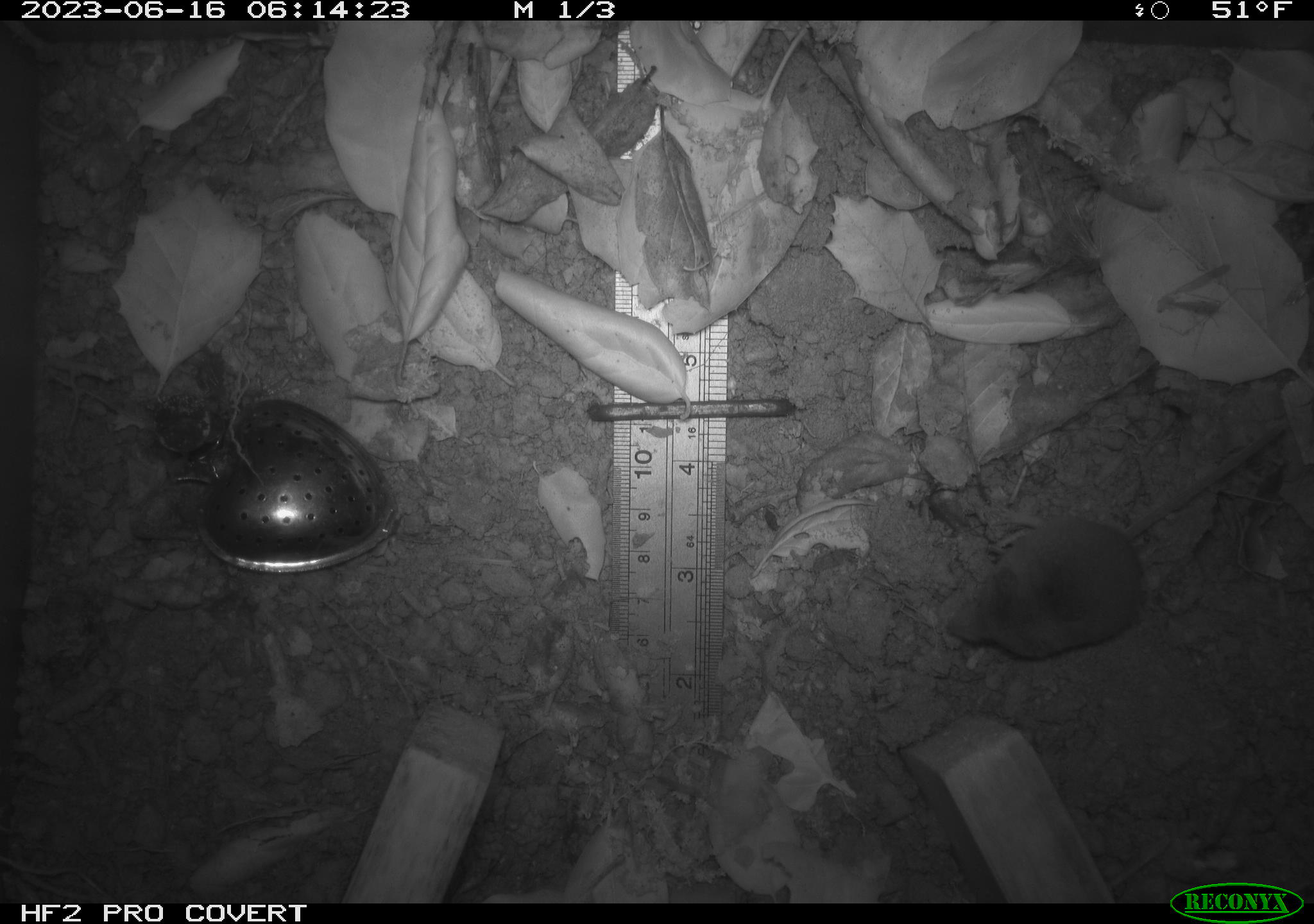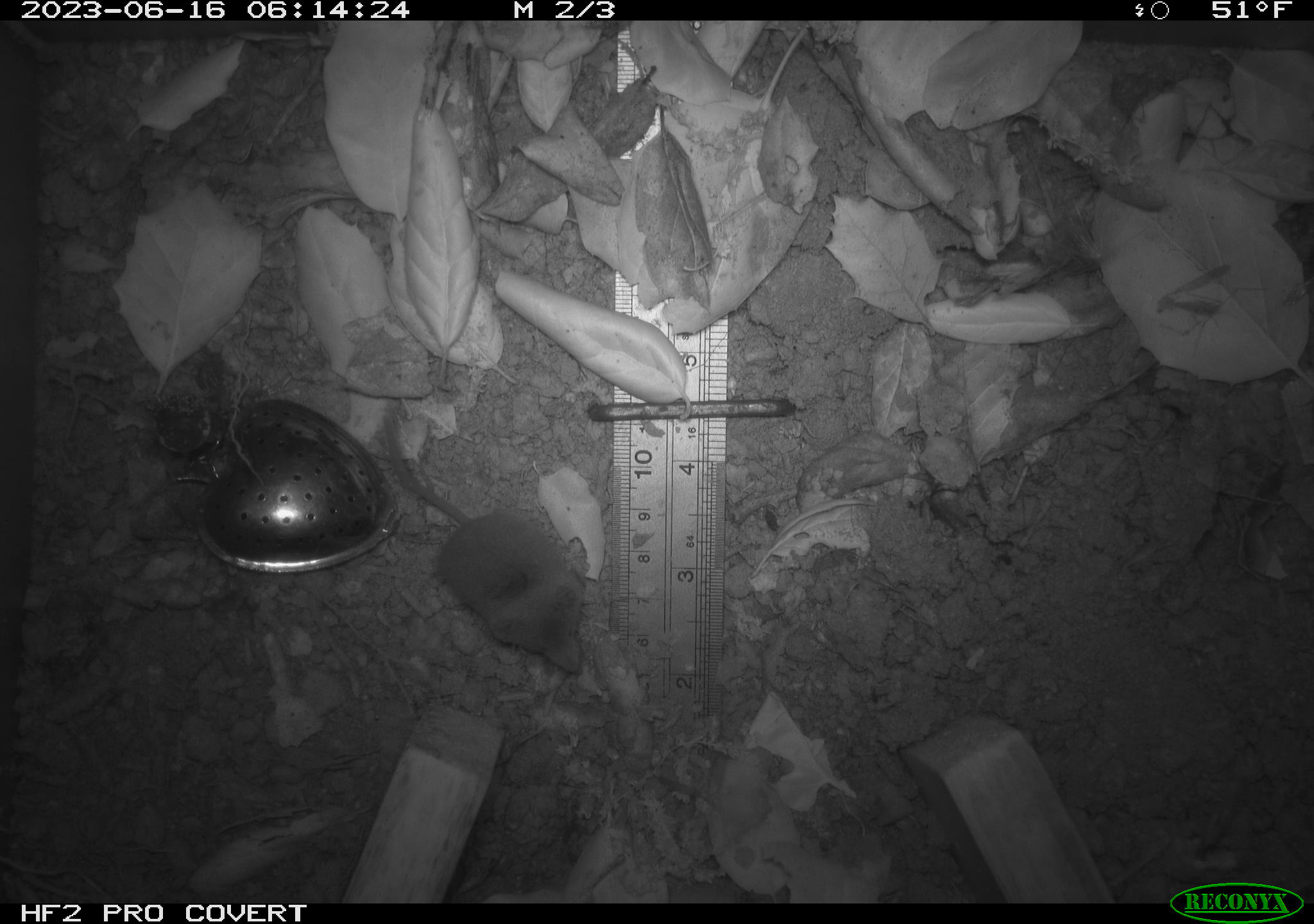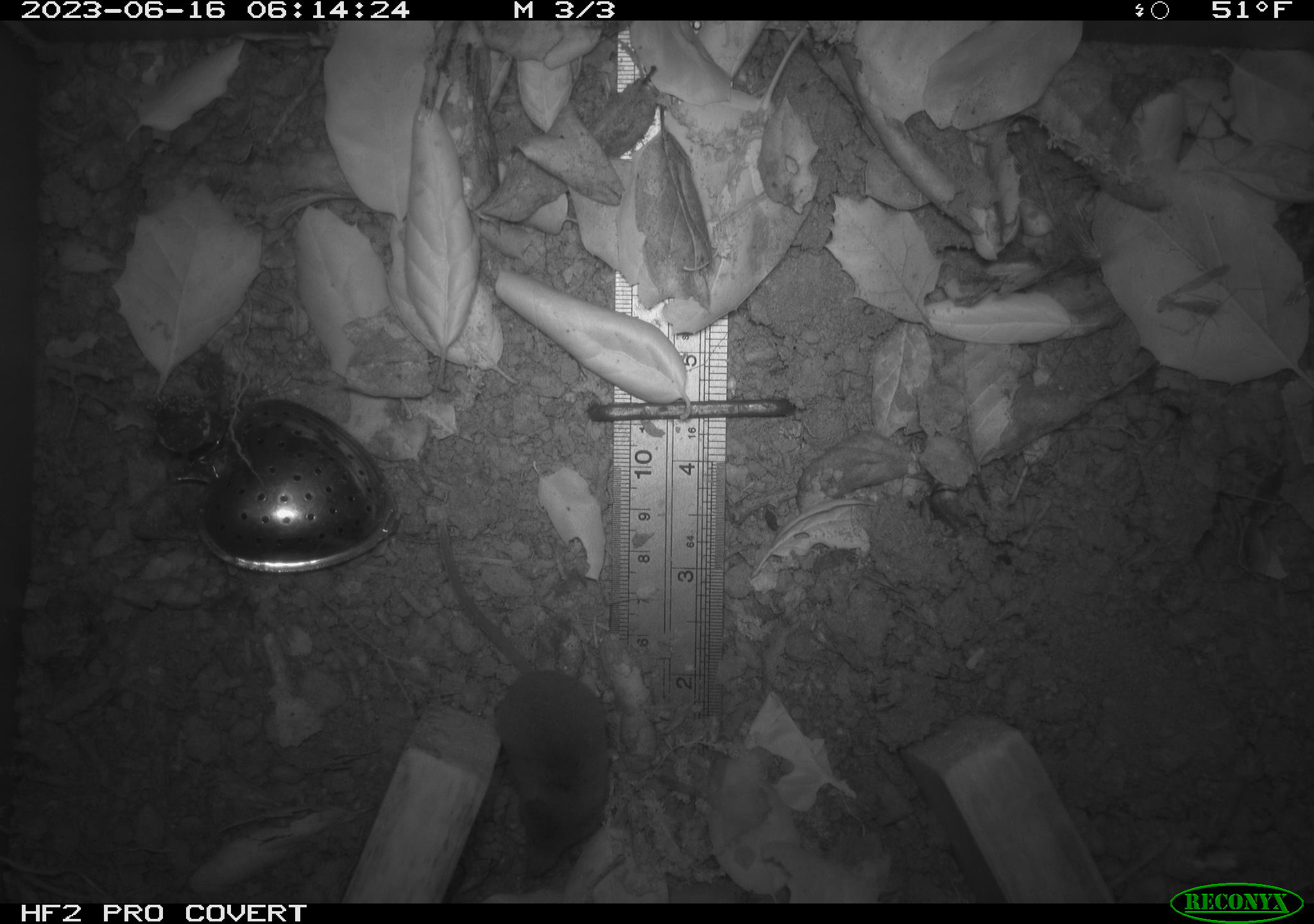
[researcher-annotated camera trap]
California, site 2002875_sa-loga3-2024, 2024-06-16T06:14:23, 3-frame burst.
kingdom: Animalia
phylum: Chordata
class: Mammalia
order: Eulipotyphla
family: Soricidae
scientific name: Soricidae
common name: shrews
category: soricidae family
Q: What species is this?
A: Soricidae family (shrews) (Soricidae).